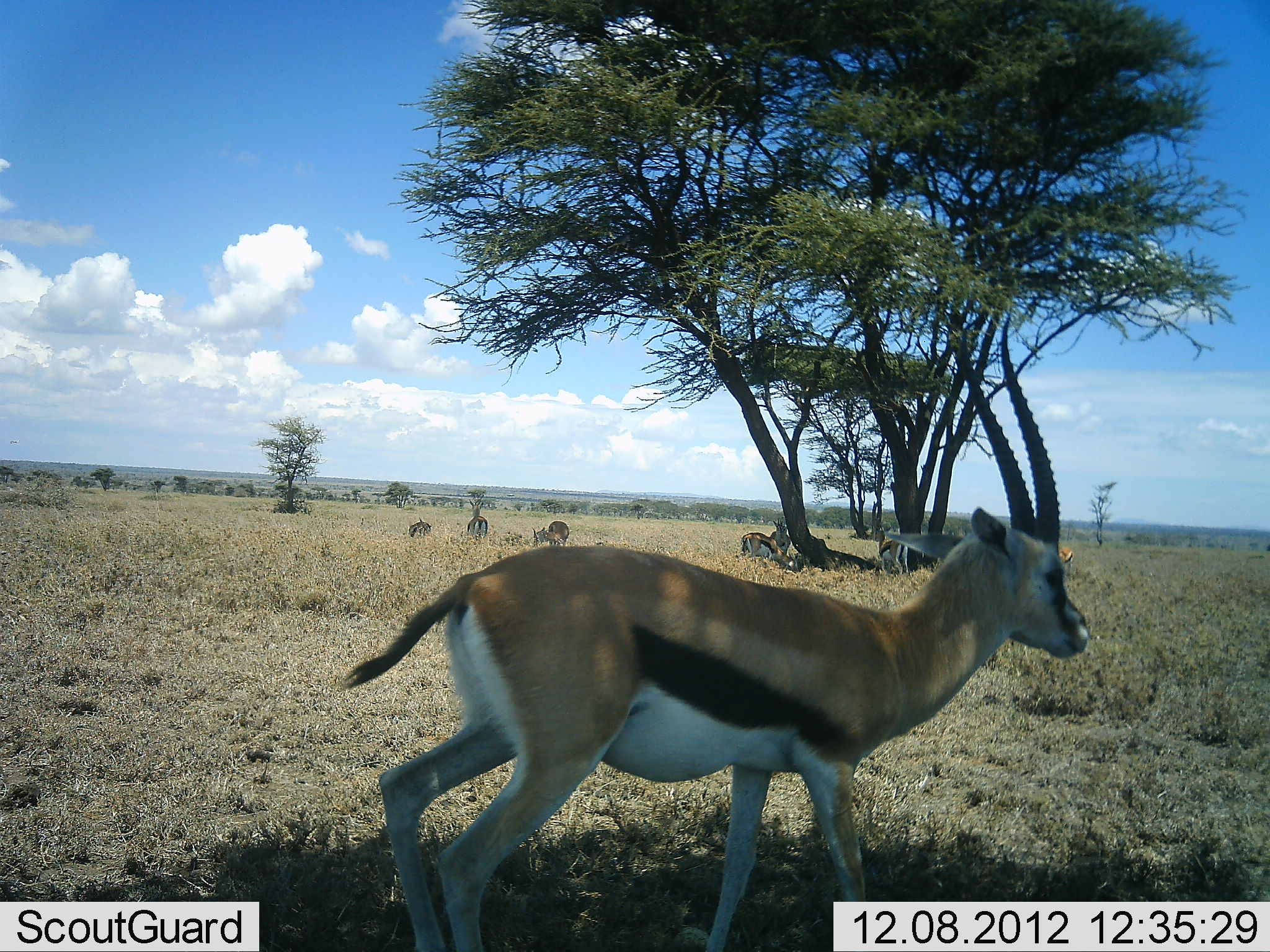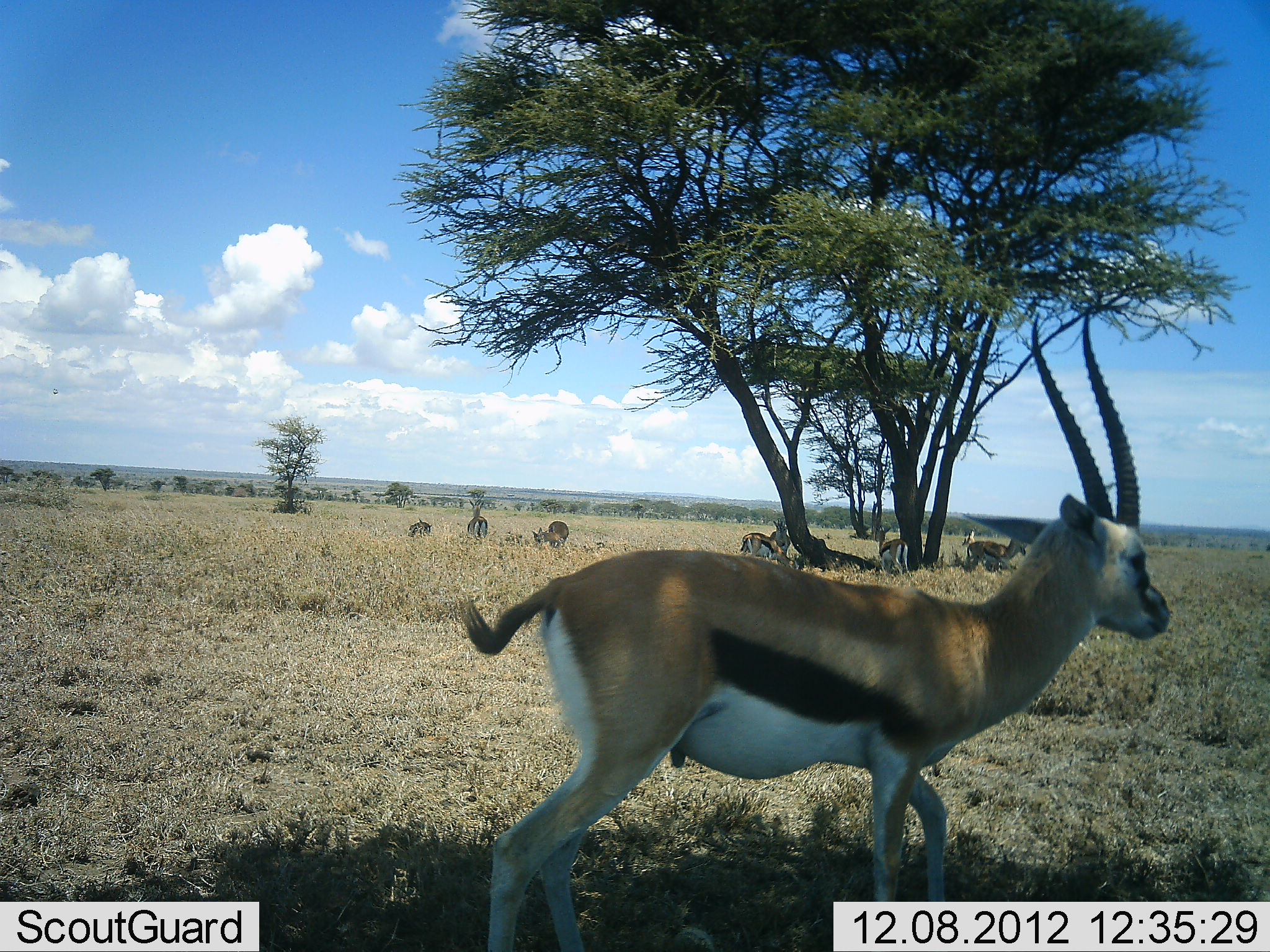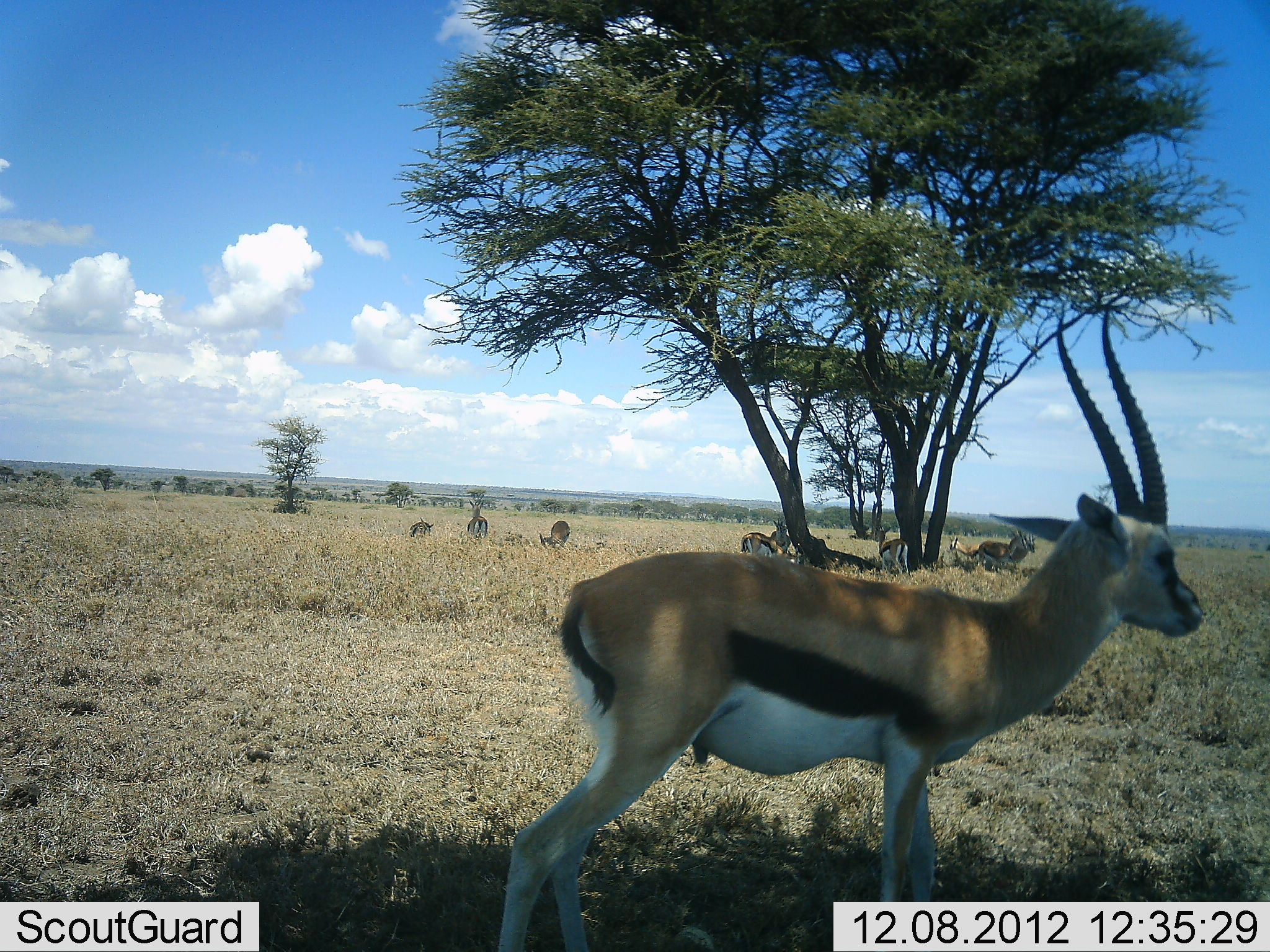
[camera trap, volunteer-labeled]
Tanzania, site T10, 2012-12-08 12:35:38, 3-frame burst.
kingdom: Animalia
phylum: Chordata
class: Mammalia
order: Artiodactyla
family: Bovidae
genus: Eudorcas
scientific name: Eudorcas thomsonii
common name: thomson's gazelle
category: gazellethomsons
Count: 9.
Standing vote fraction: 90%.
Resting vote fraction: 20%.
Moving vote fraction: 90%.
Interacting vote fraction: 0%.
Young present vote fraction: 0%.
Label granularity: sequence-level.